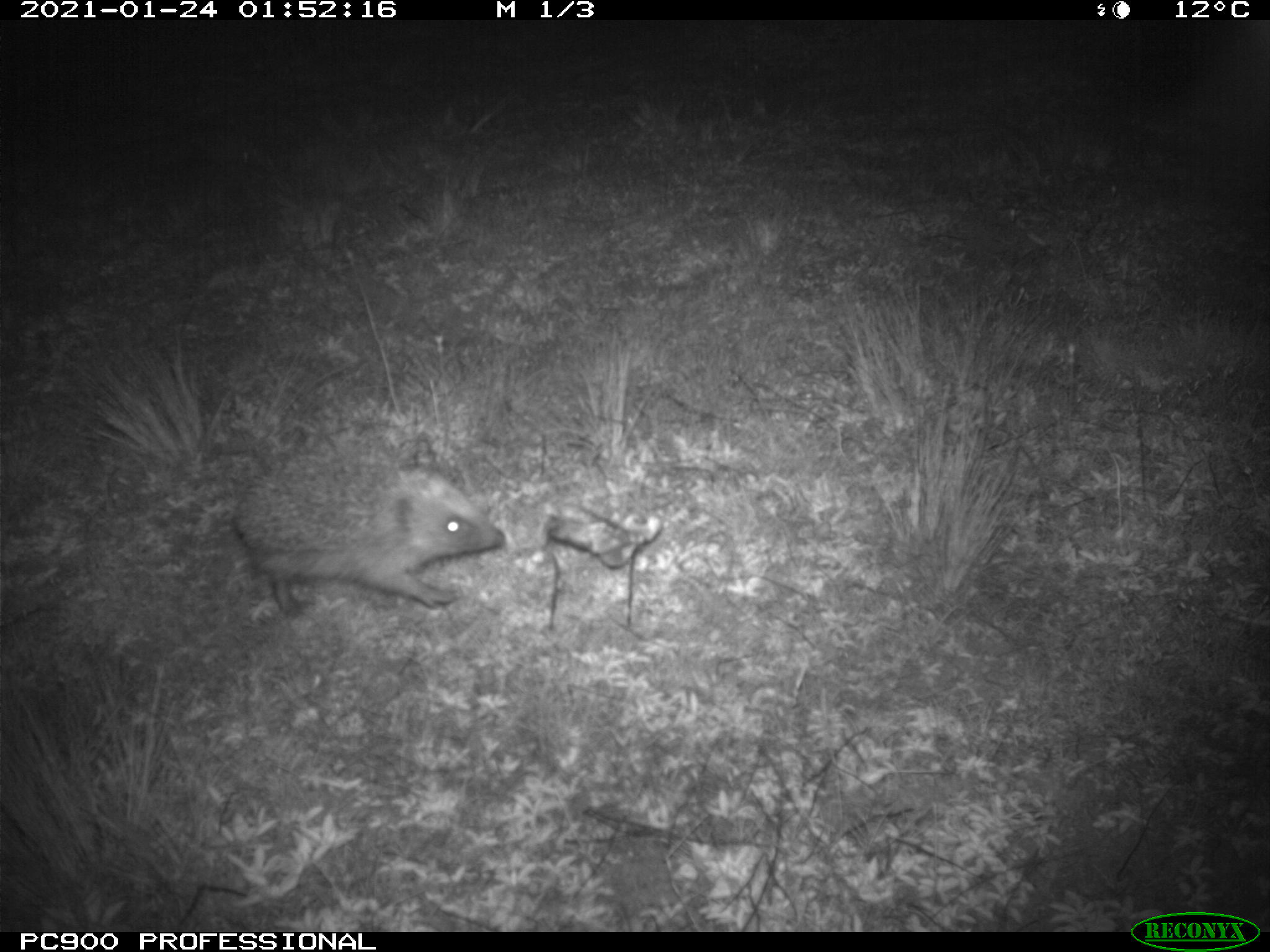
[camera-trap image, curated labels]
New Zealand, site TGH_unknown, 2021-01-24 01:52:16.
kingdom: Animalia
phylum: Chordata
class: Mammalia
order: Eulipotyphla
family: Erinaceidae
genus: Erinaceus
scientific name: Erinaceus europaeus europaeus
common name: european hedgehog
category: hedgehog